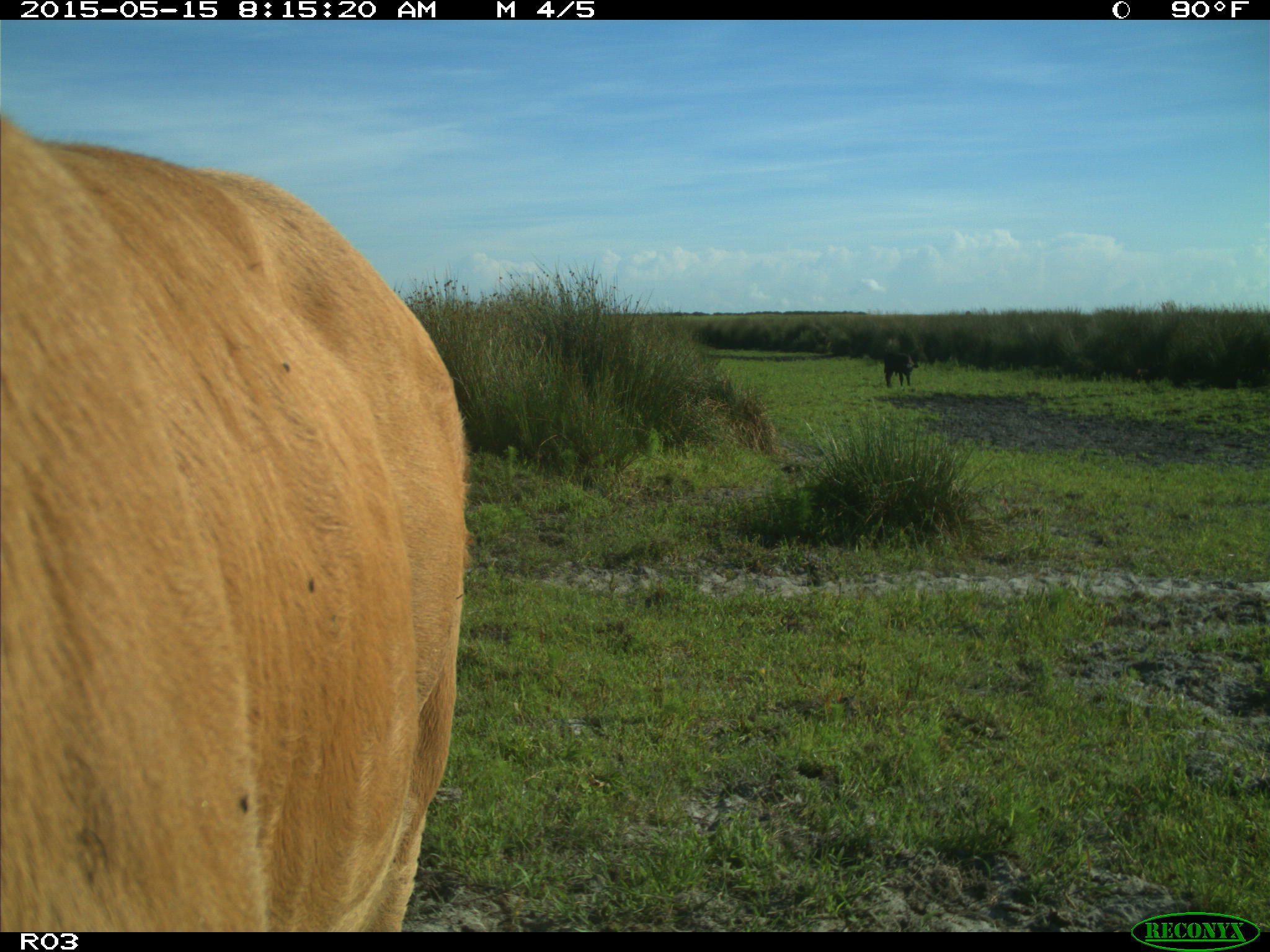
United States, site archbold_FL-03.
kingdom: Animalia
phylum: Chordata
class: Mammalia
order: Artiodactyla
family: Bovidae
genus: Bos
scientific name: Bos taurus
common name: domestic cow